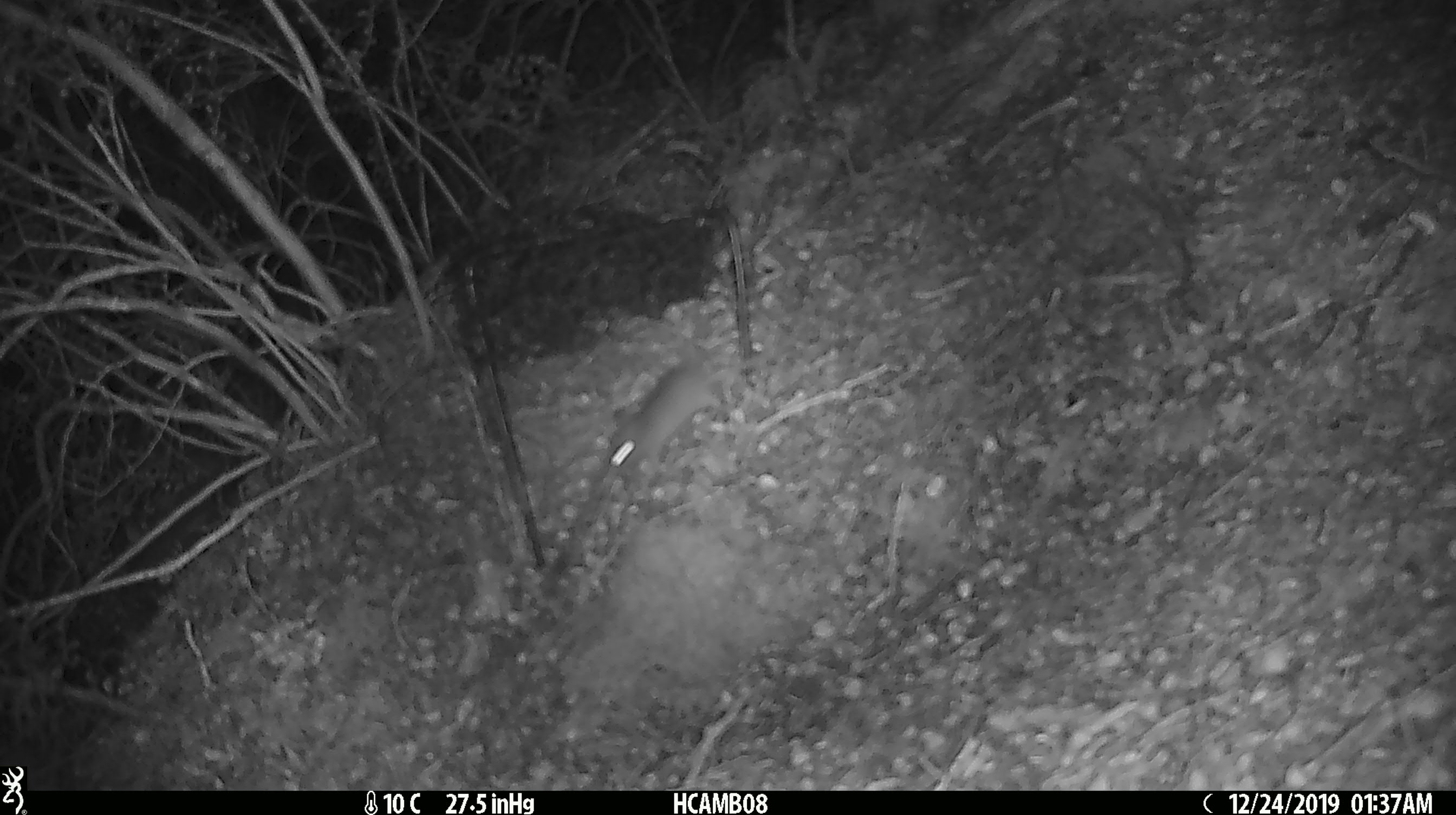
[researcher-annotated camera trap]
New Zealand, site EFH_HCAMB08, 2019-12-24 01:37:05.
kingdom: Animalia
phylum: Chordata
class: Mammalia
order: Rodentia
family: Muridae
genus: Mus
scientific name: Mus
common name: mouse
Mouse (Mus).